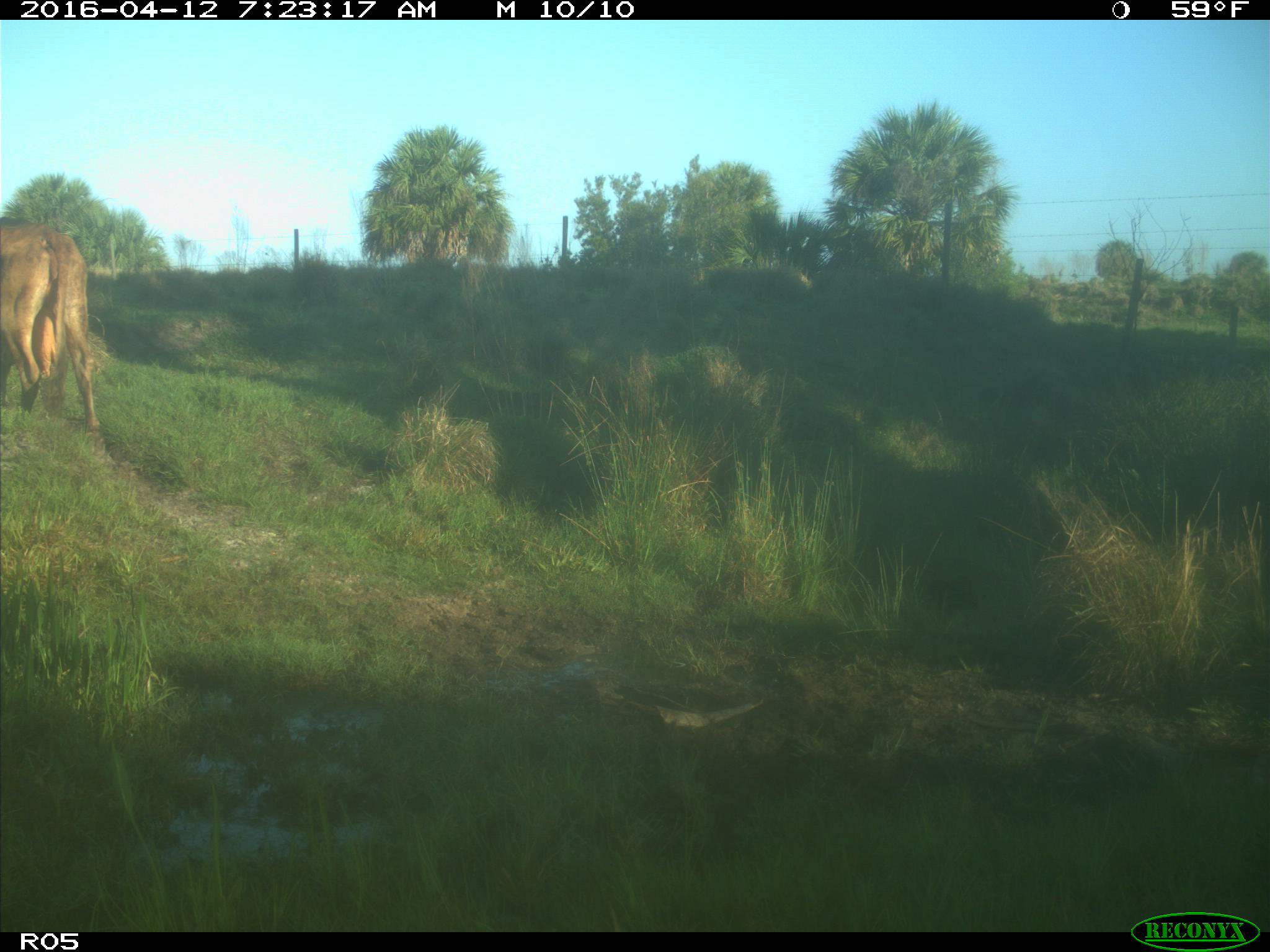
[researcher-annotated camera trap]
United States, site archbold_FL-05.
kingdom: Animalia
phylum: Chordata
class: Mammalia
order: Artiodactyla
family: Bovidae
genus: Bos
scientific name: Bos taurus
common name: domestic cow